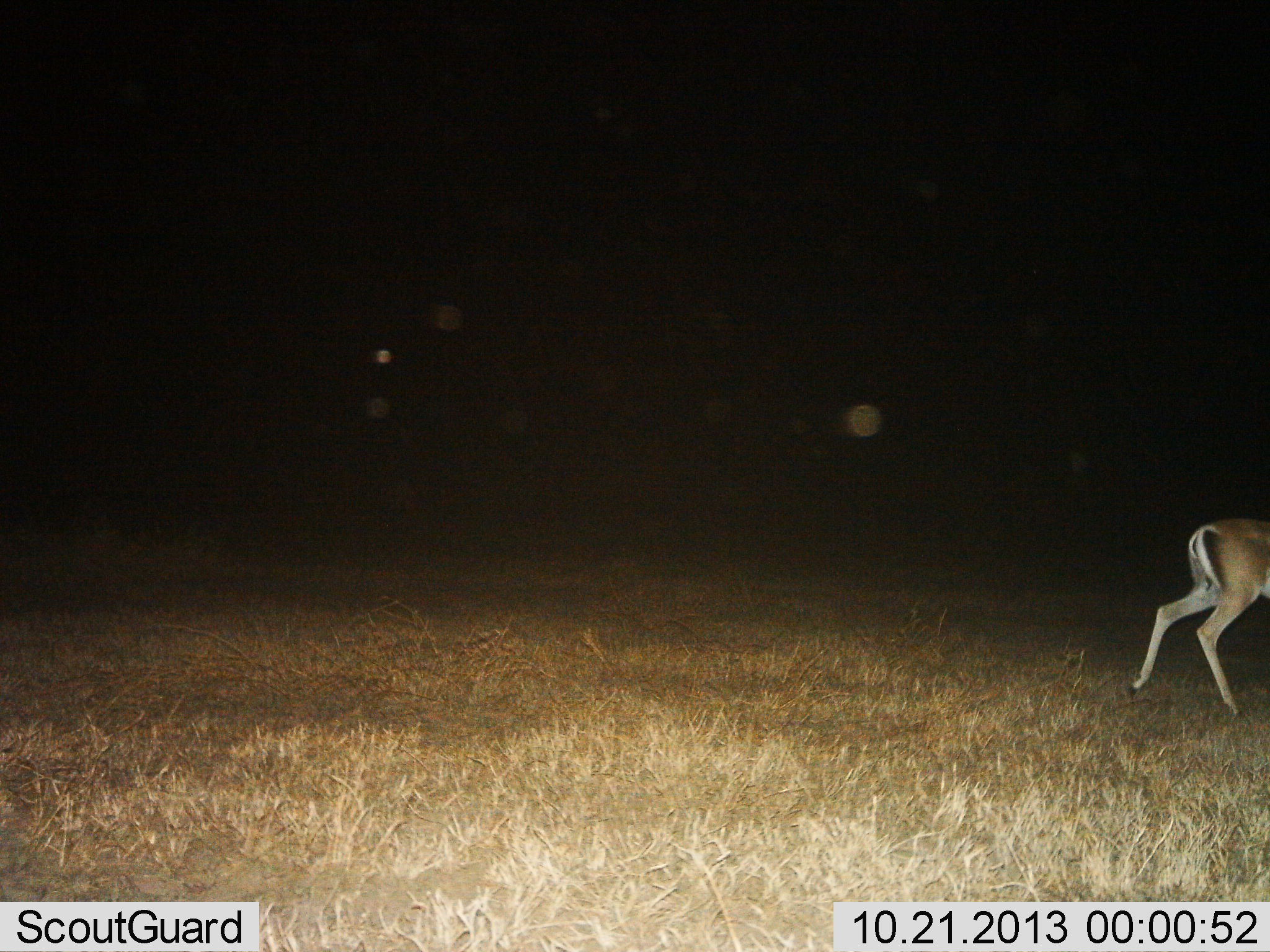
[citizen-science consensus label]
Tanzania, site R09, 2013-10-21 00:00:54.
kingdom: Animalia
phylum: Chordata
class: Mammalia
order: Artiodactyla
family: Bovidae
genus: Nanger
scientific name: Nanger granti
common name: grant's gazelle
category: gazellegrants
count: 1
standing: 9%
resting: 0%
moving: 82%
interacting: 0%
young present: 0%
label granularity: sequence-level